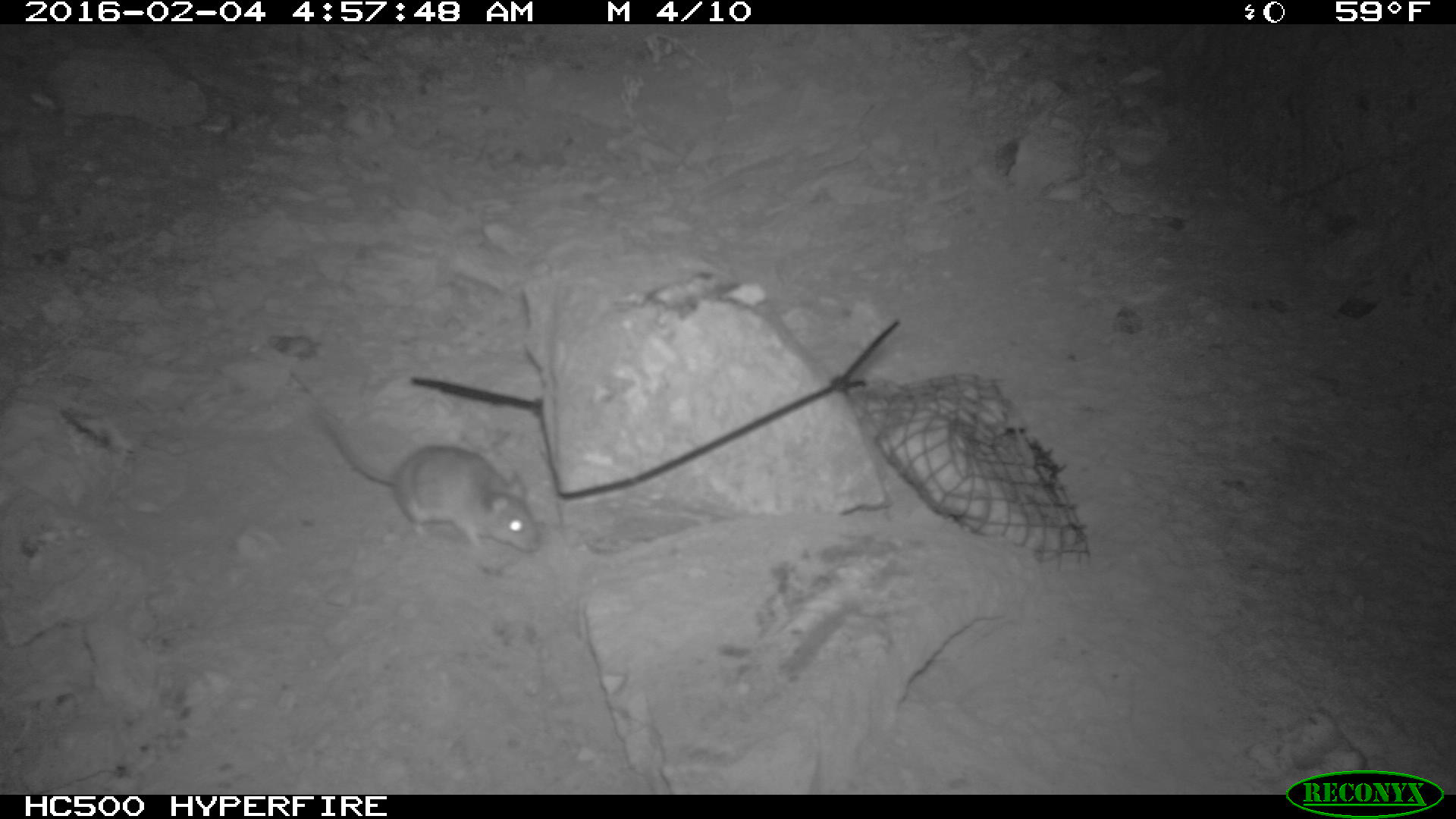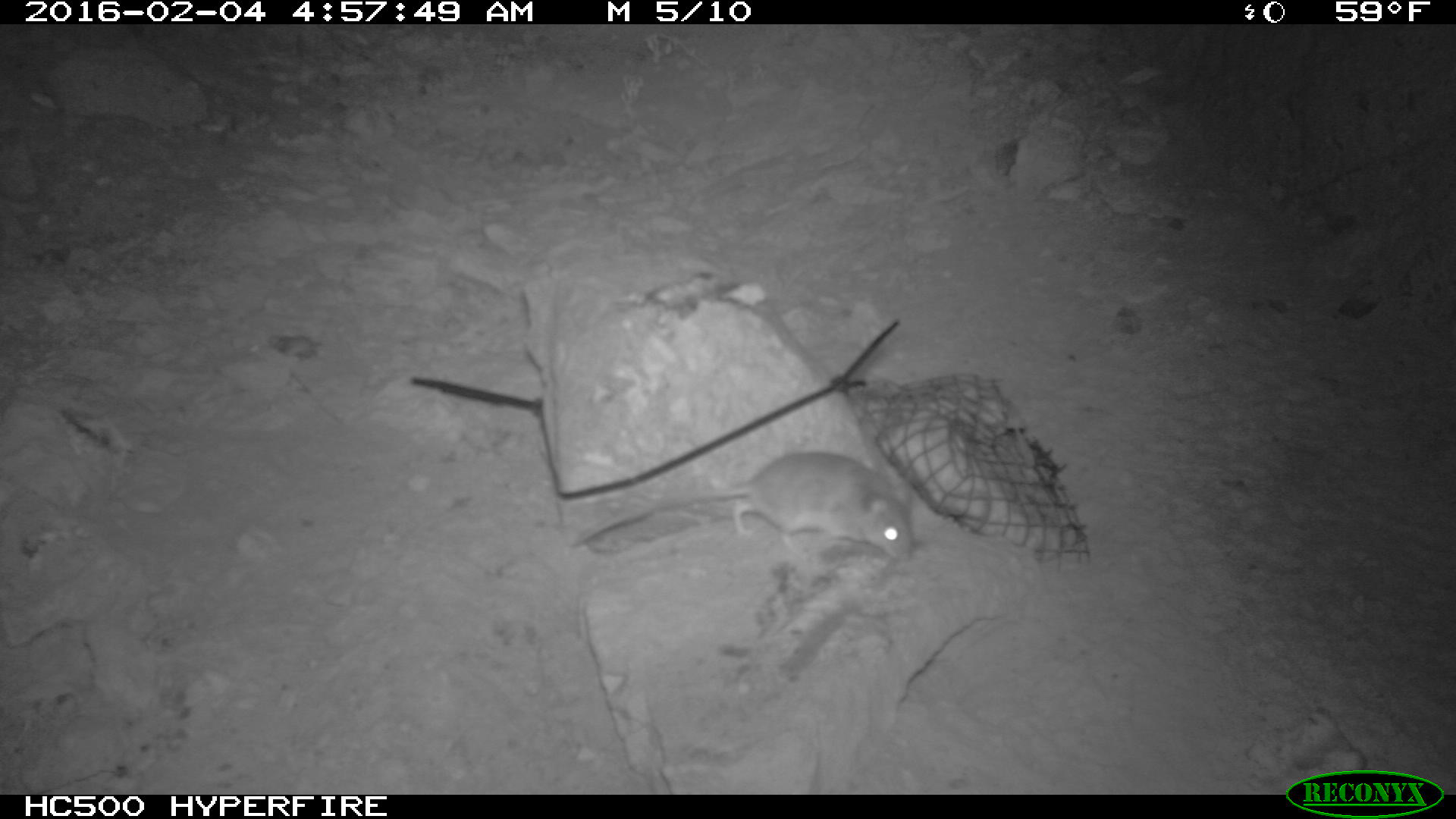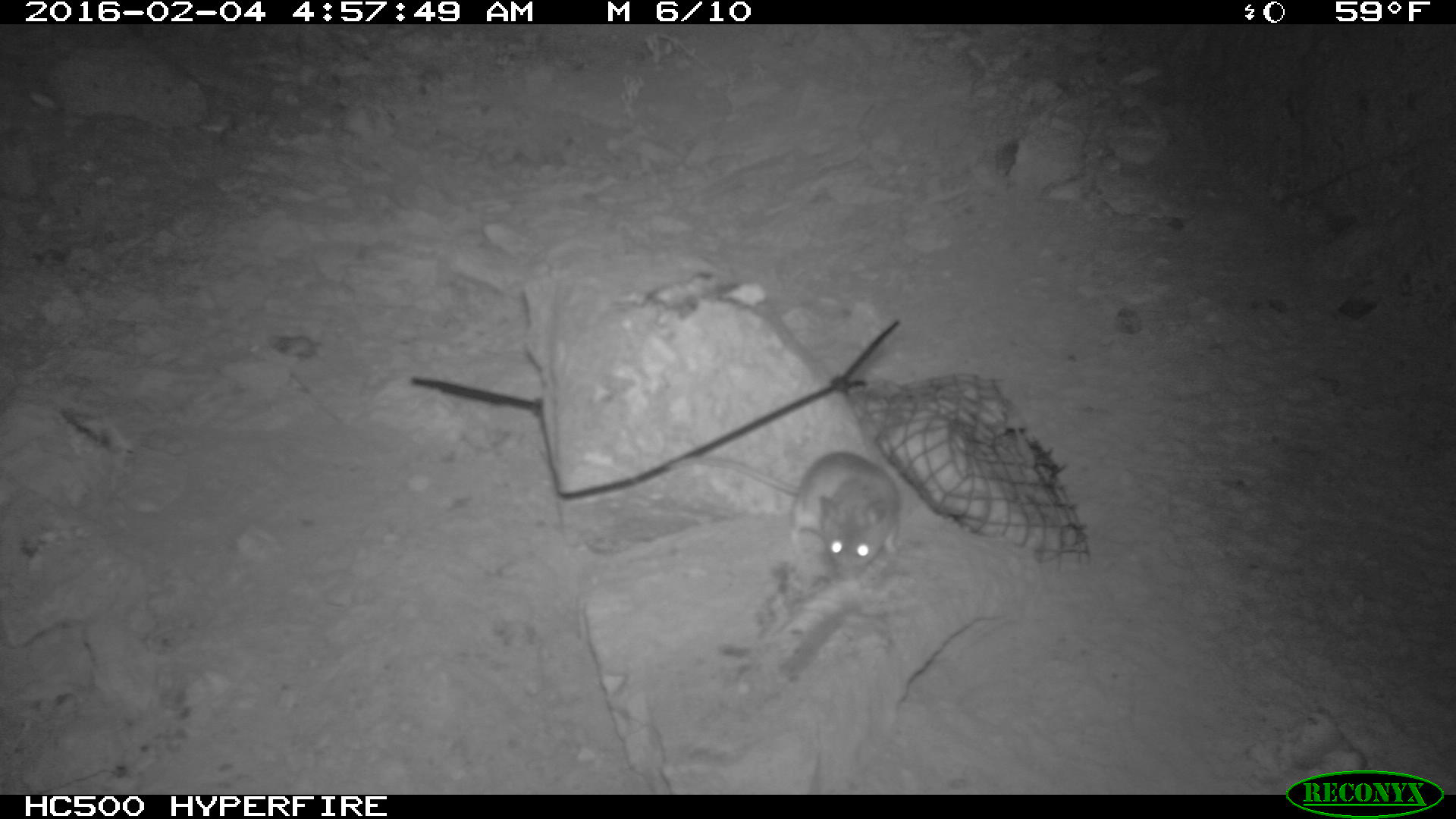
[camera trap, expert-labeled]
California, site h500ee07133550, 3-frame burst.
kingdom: Animalia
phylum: Chordata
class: Mammalia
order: Rodentia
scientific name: Rodentia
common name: rodent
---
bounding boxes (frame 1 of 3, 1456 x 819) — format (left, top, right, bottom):
rodent: (329, 420, 538, 553)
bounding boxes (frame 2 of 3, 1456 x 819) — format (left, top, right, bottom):
rodent: (570, 452, 914, 568)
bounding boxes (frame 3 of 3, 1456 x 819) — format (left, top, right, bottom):
rodent: (696, 450, 900, 583)